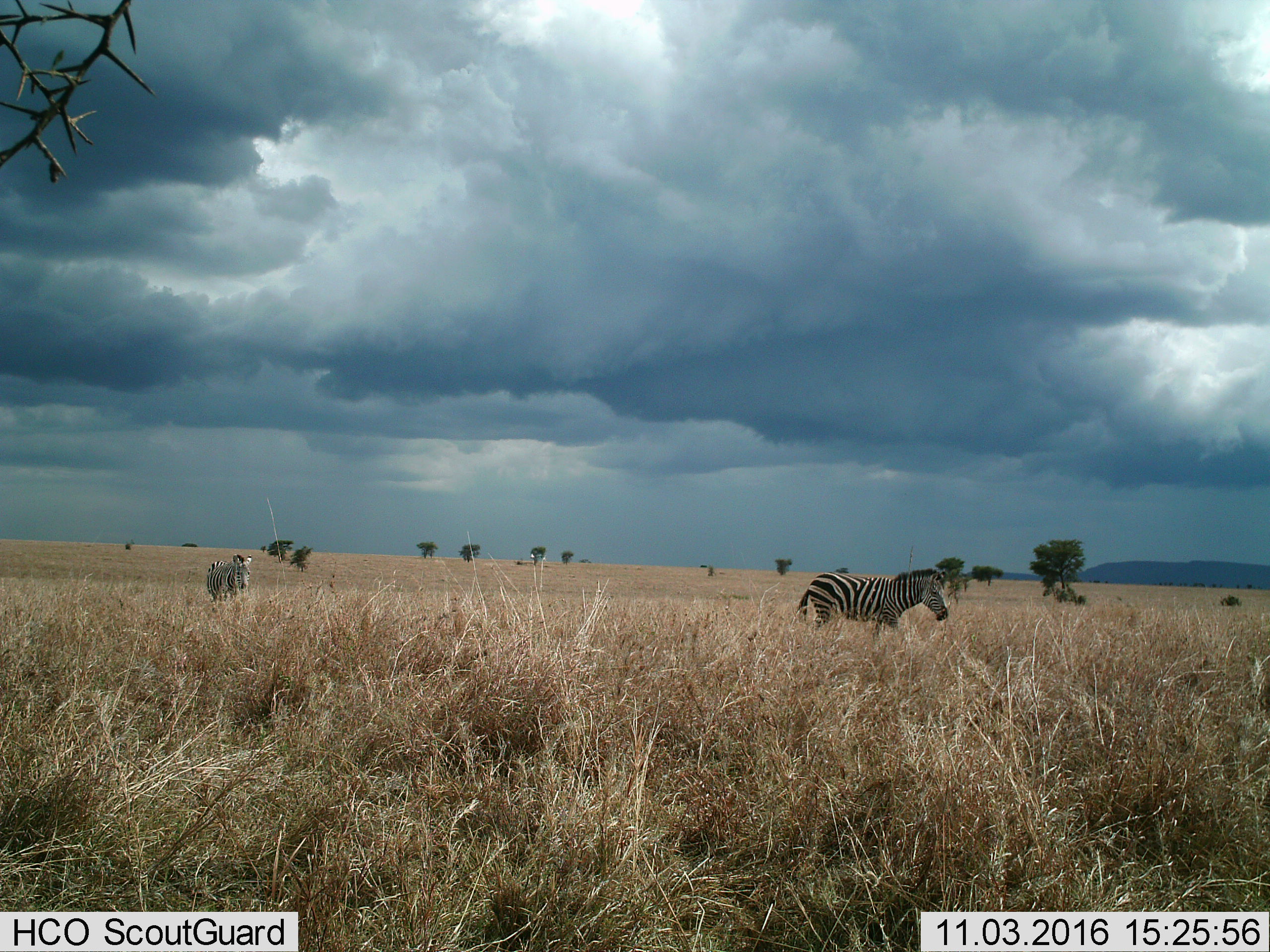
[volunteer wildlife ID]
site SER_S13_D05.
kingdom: Animalia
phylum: Chordata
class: Mammalia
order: Perissodactyla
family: Equidae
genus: Equus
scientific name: Equus quagga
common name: plains zebra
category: zebraplains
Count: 2.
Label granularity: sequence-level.